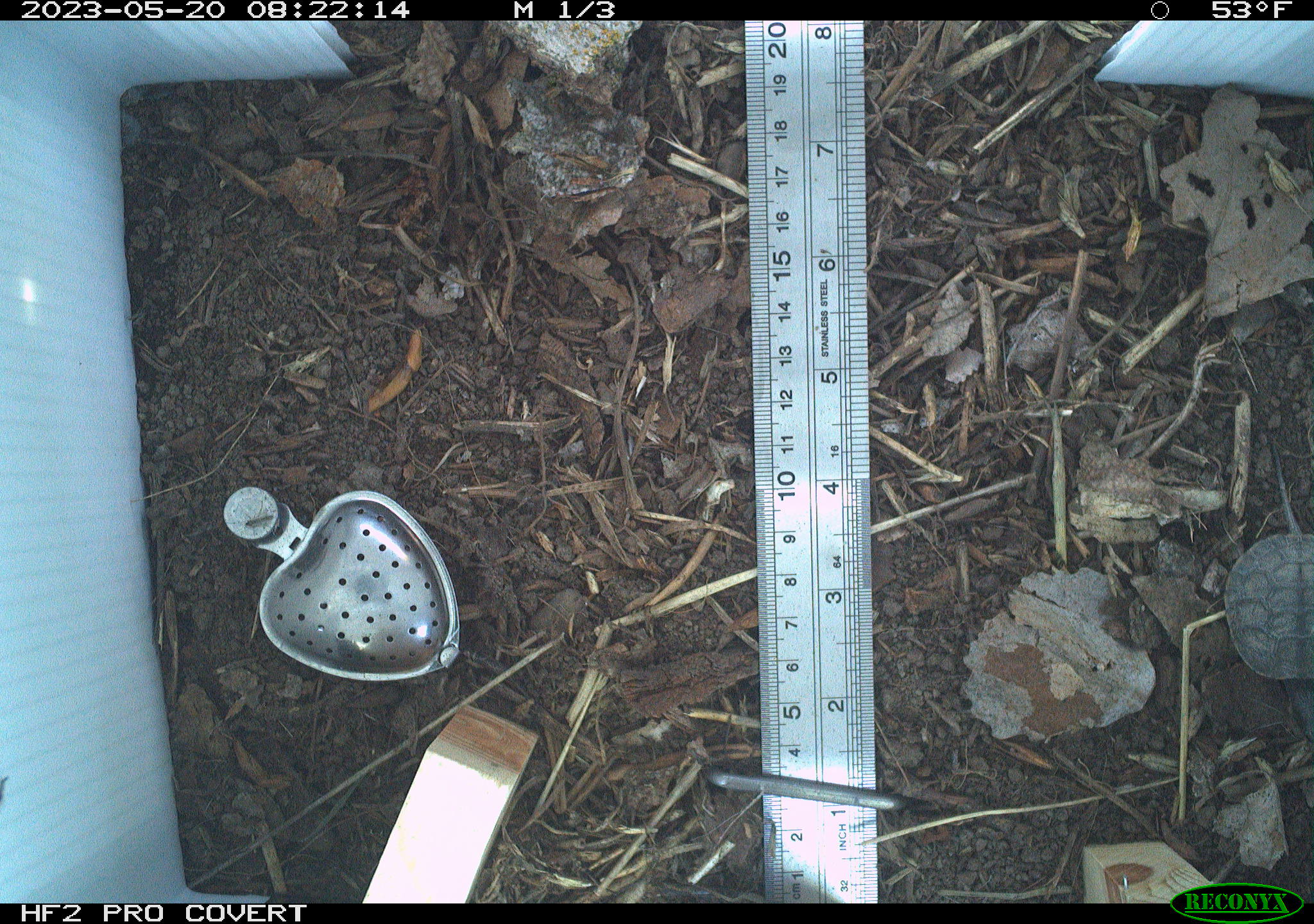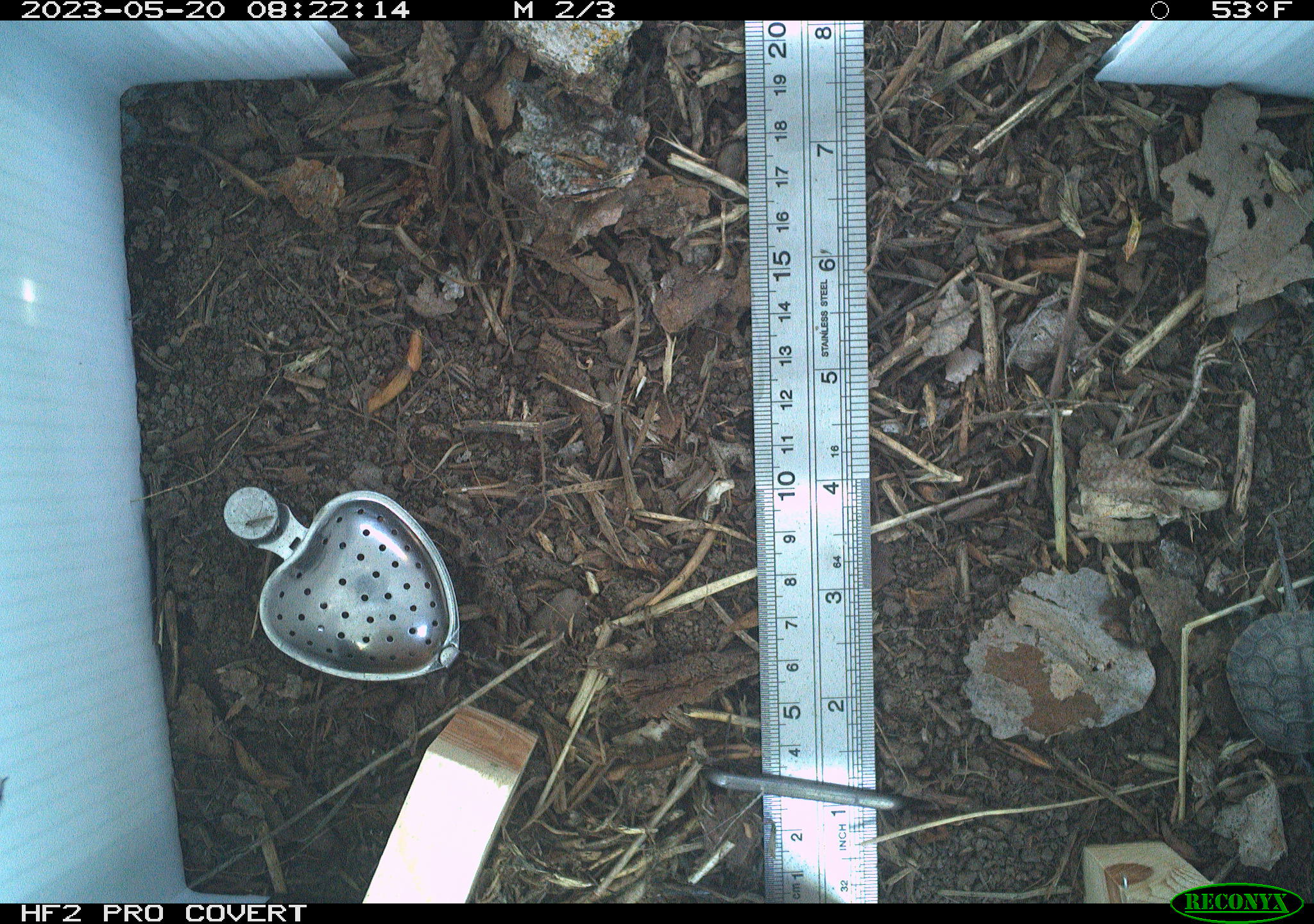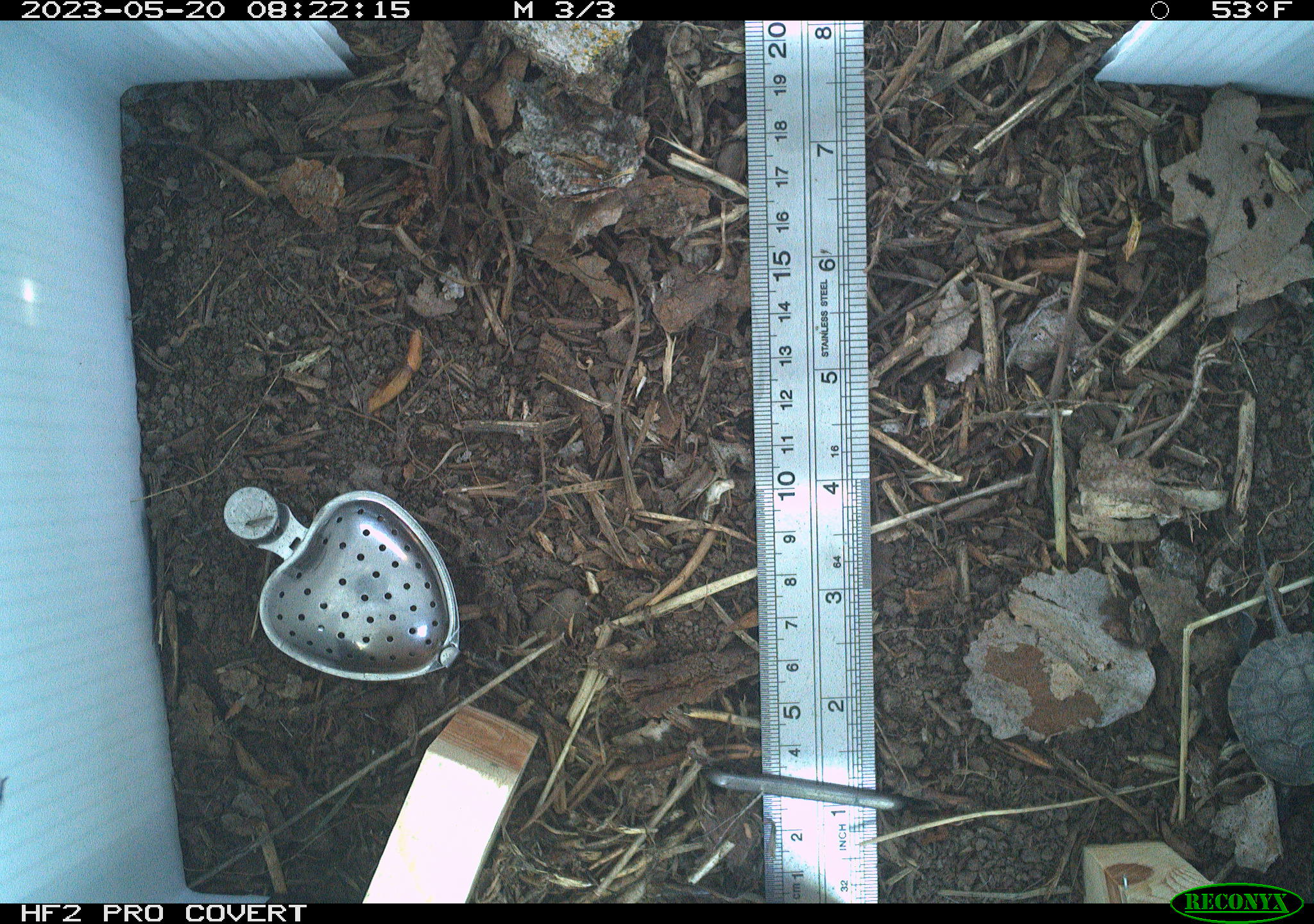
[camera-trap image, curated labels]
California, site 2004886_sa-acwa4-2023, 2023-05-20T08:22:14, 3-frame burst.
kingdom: Animalia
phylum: Chordata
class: Reptilia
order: Testudines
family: Emydidae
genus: Actinemys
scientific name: Actinemys marmorata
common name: western pond turtle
Western pond turtle (Actinemys marmorata).